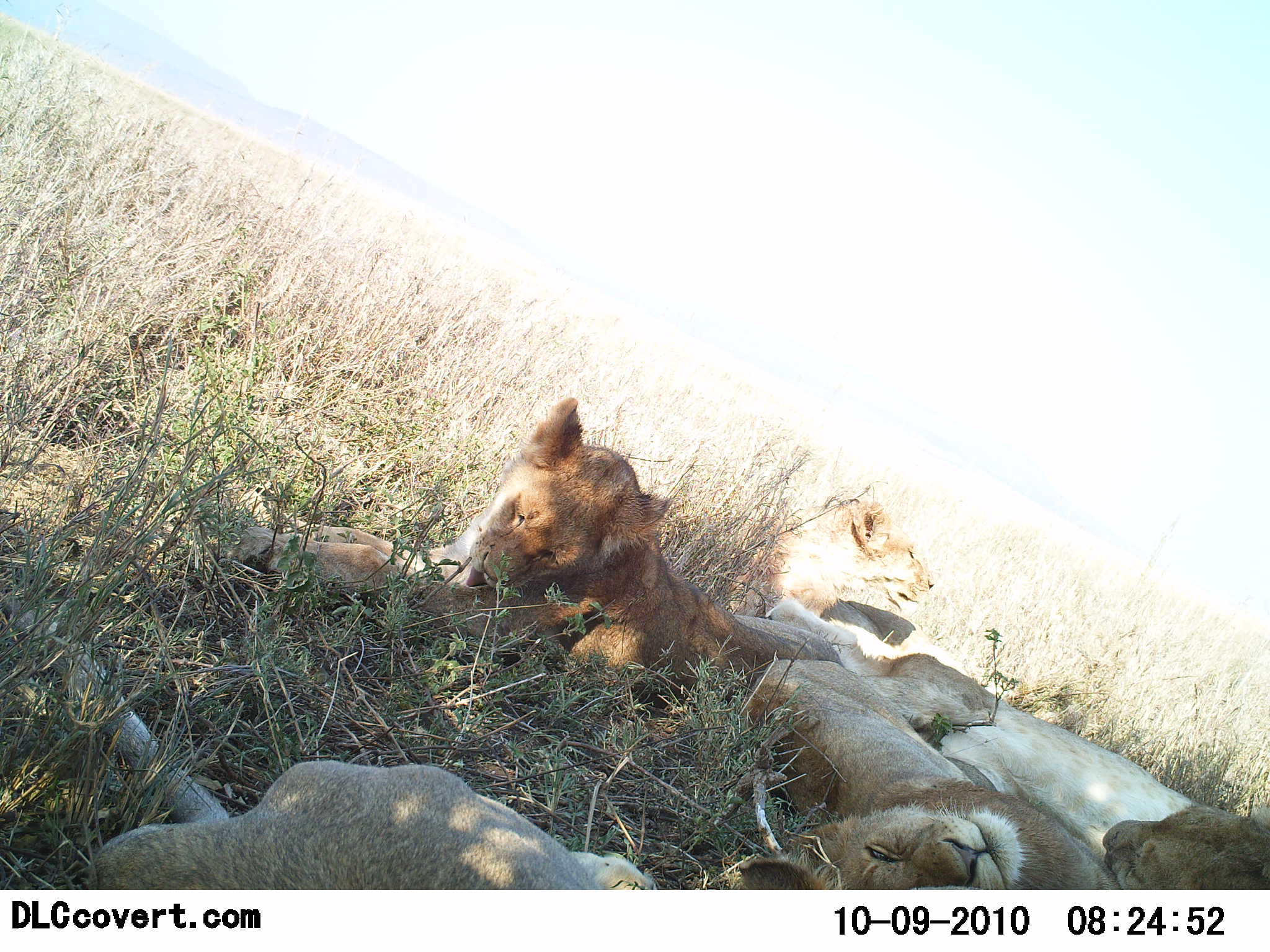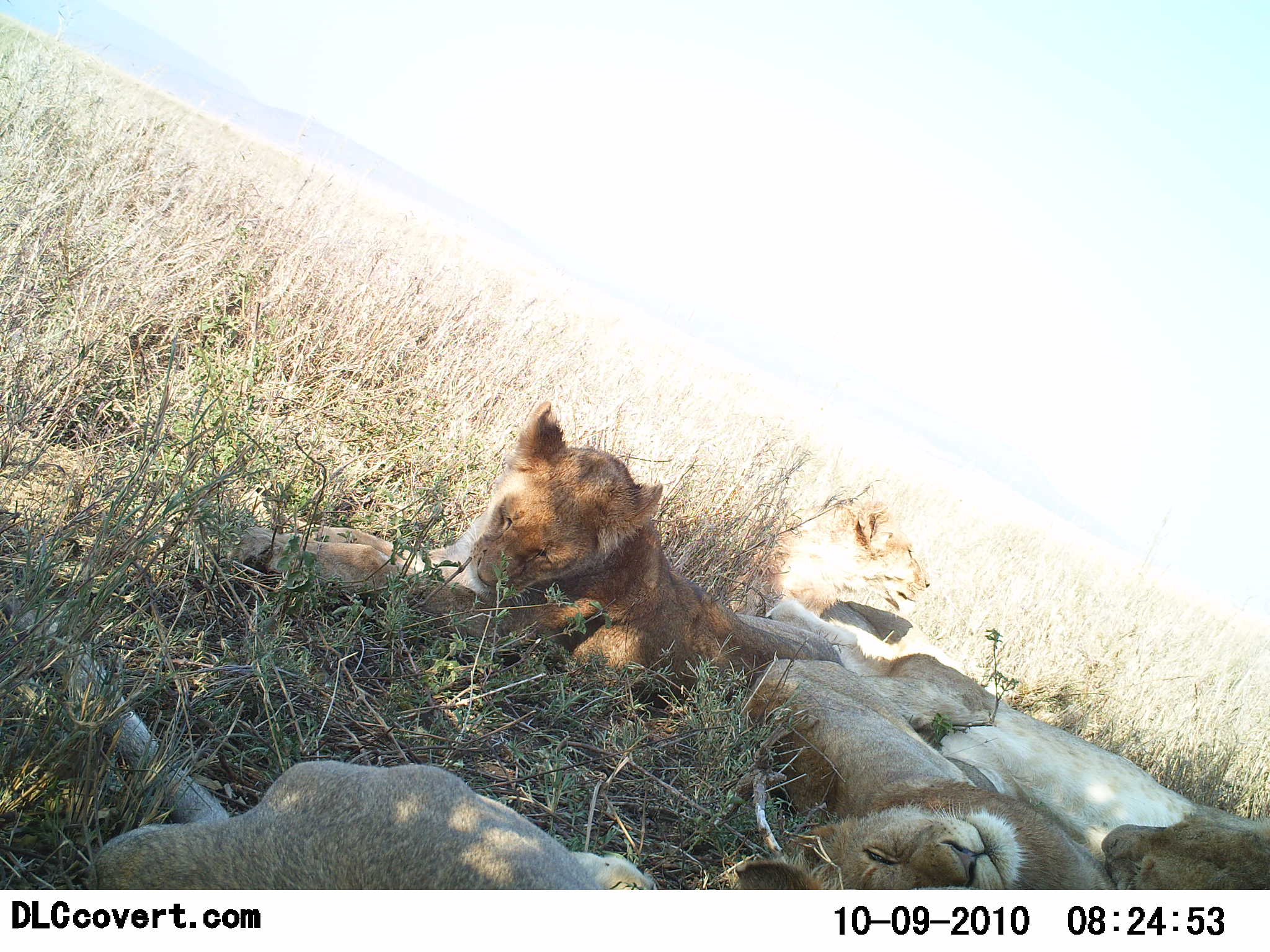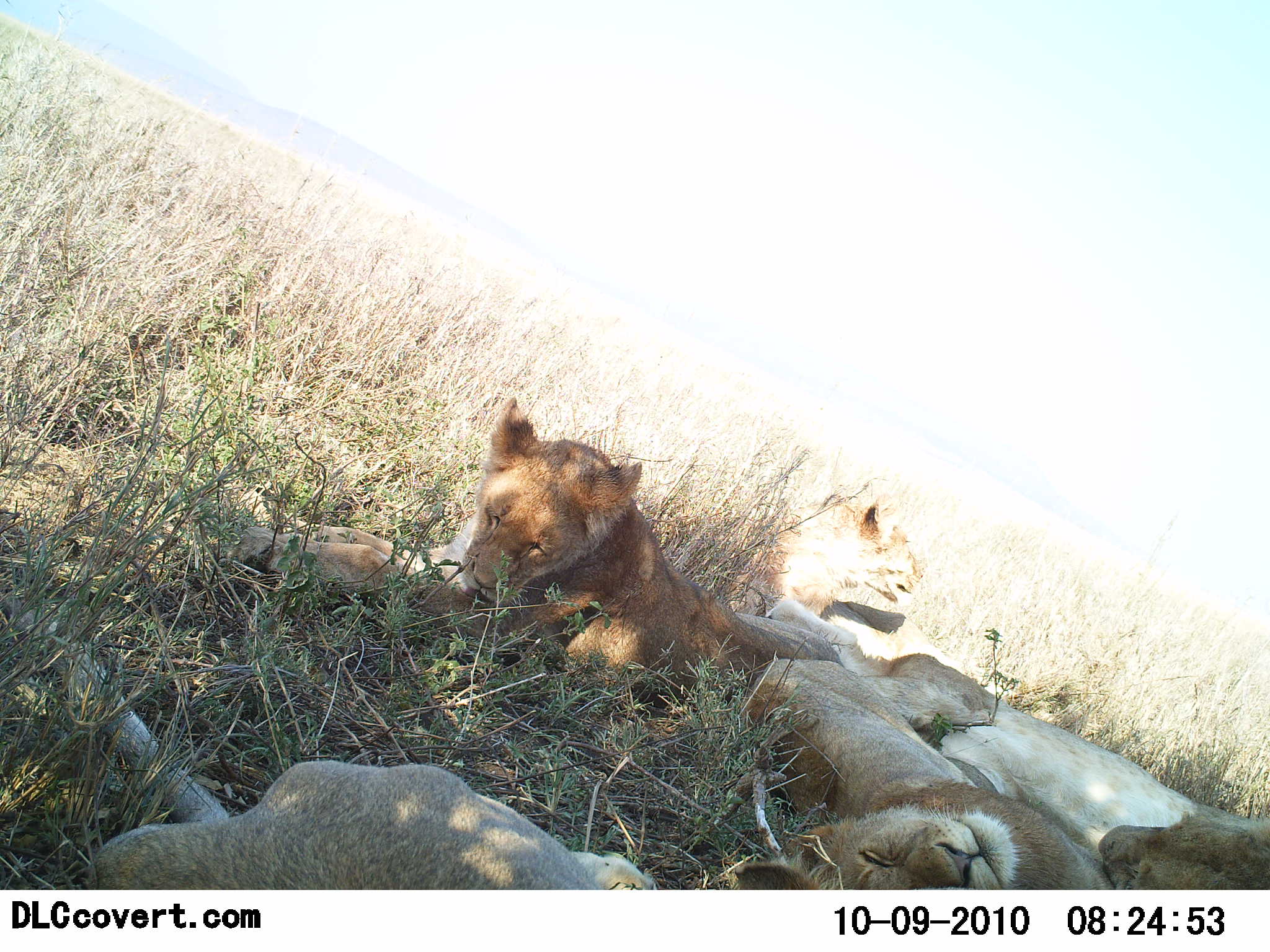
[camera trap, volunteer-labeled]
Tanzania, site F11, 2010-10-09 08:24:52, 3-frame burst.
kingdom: Animalia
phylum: Chordata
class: Mammalia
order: Carnivora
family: Felidae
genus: Panthera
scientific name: Panthera leo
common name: lion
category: lionfemale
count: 5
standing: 0%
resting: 100%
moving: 0%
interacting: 27%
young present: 20%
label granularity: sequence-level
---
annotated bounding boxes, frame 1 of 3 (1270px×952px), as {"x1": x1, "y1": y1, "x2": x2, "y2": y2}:
animal: {"x1": 1, "y1": 587, "x2": 656, "y2": 890}; {"x1": 240, "y1": 398, "x2": 842, "y2": 699}; {"x1": 769, "y1": 598, "x2": 1269, "y2": 890}; {"x1": 734, "y1": 656, "x2": 1122, "y2": 890}; {"x1": 737, "y1": 495, "x2": 962, "y2": 673}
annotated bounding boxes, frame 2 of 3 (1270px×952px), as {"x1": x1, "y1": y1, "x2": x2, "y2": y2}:
animal: {"x1": 2, "y1": 588, "x2": 657, "y2": 889}; {"x1": 237, "y1": 396, "x2": 844, "y2": 715}; {"x1": 728, "y1": 591, "x2": 1270, "y2": 894}; {"x1": 737, "y1": 651, "x2": 1113, "y2": 891}; {"x1": 729, "y1": 491, "x2": 969, "y2": 677}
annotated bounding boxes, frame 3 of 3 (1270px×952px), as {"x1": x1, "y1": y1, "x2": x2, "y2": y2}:
animal: {"x1": 232, "y1": 397, "x2": 843, "y2": 728}; {"x1": 0, "y1": 591, "x2": 653, "y2": 889}; {"x1": 757, "y1": 600, "x2": 1270, "y2": 890}; {"x1": 730, "y1": 658, "x2": 1112, "y2": 891}; {"x1": 750, "y1": 489, "x2": 935, "y2": 683}